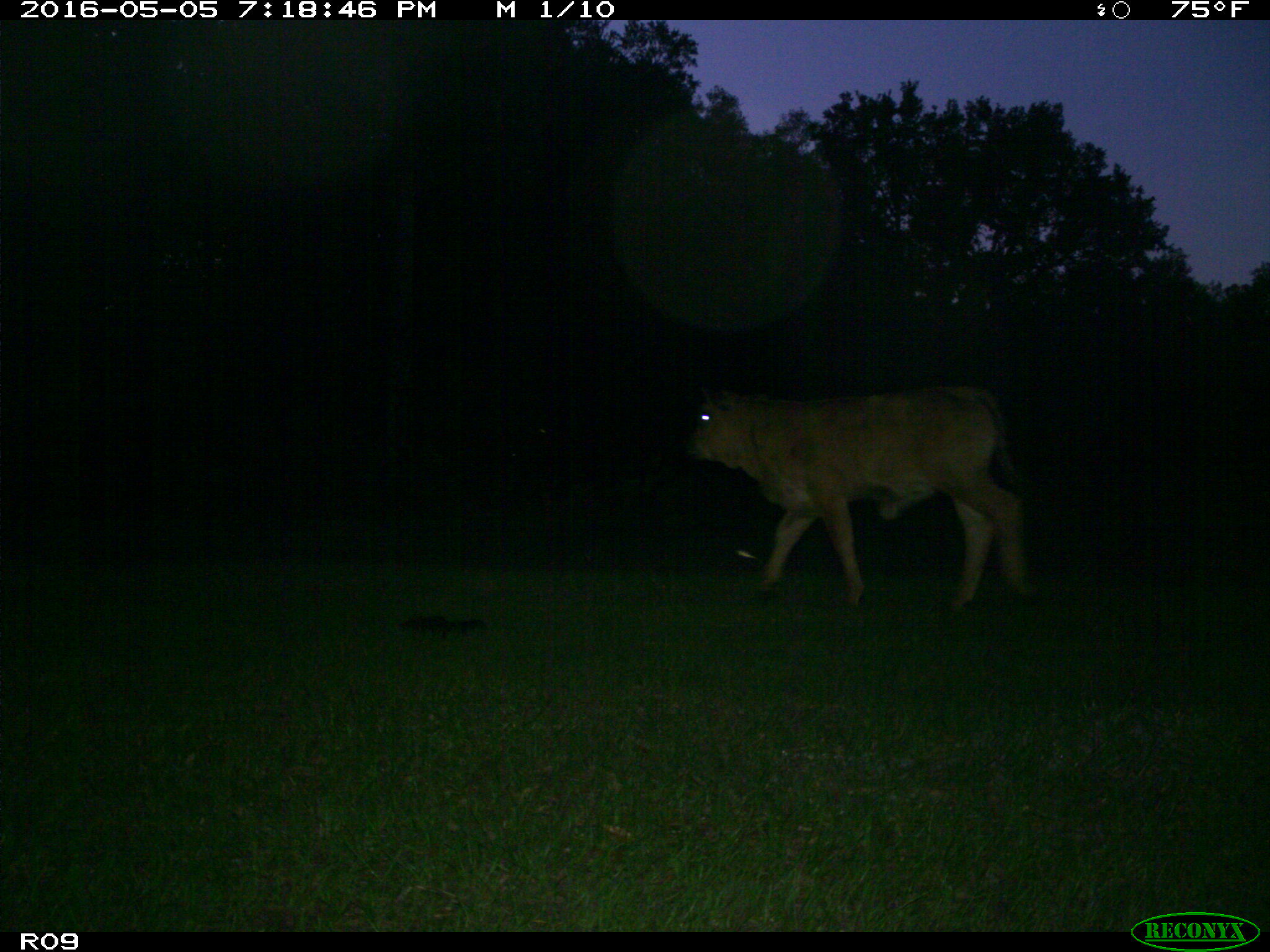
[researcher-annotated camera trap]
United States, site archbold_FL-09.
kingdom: Animalia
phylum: Chordata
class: Mammalia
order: Artiodactyla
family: Bovidae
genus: Bos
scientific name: Bos taurus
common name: domestic cow